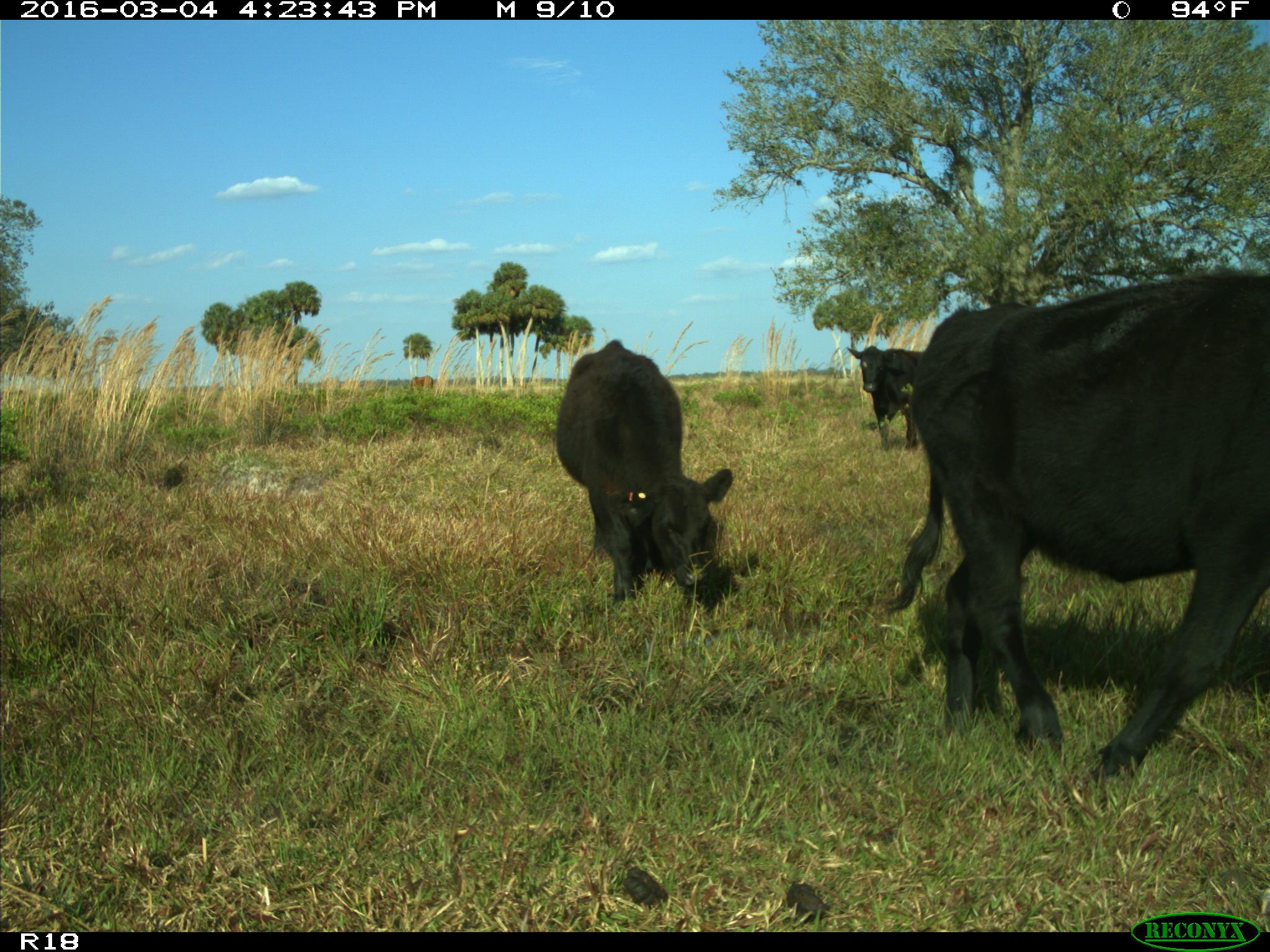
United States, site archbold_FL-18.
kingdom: Animalia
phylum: Chordata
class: Mammalia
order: Artiodactyla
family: Bovidae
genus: Bos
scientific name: Bos taurus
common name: domestic cow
Bos taurus (domestic cow).